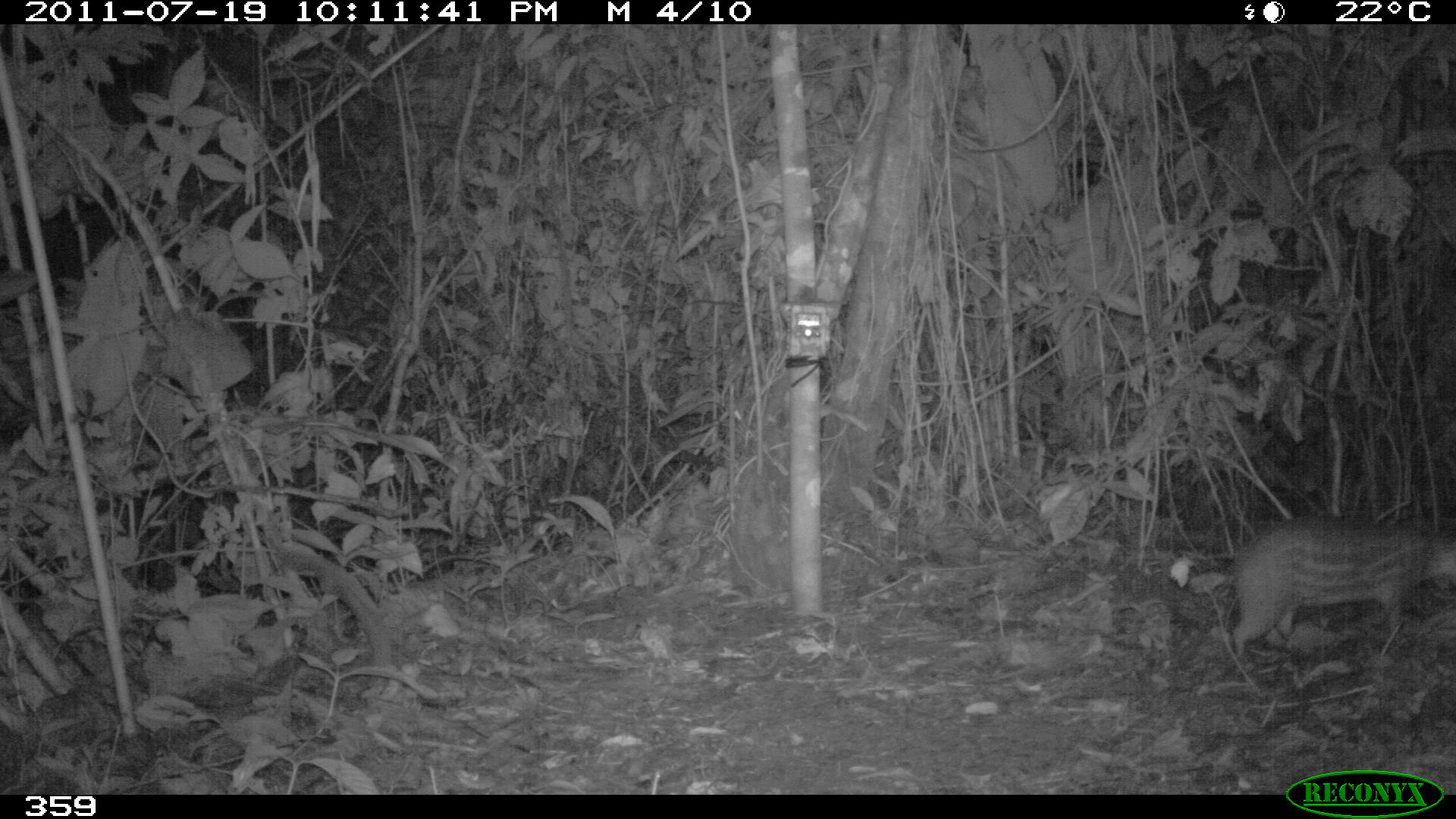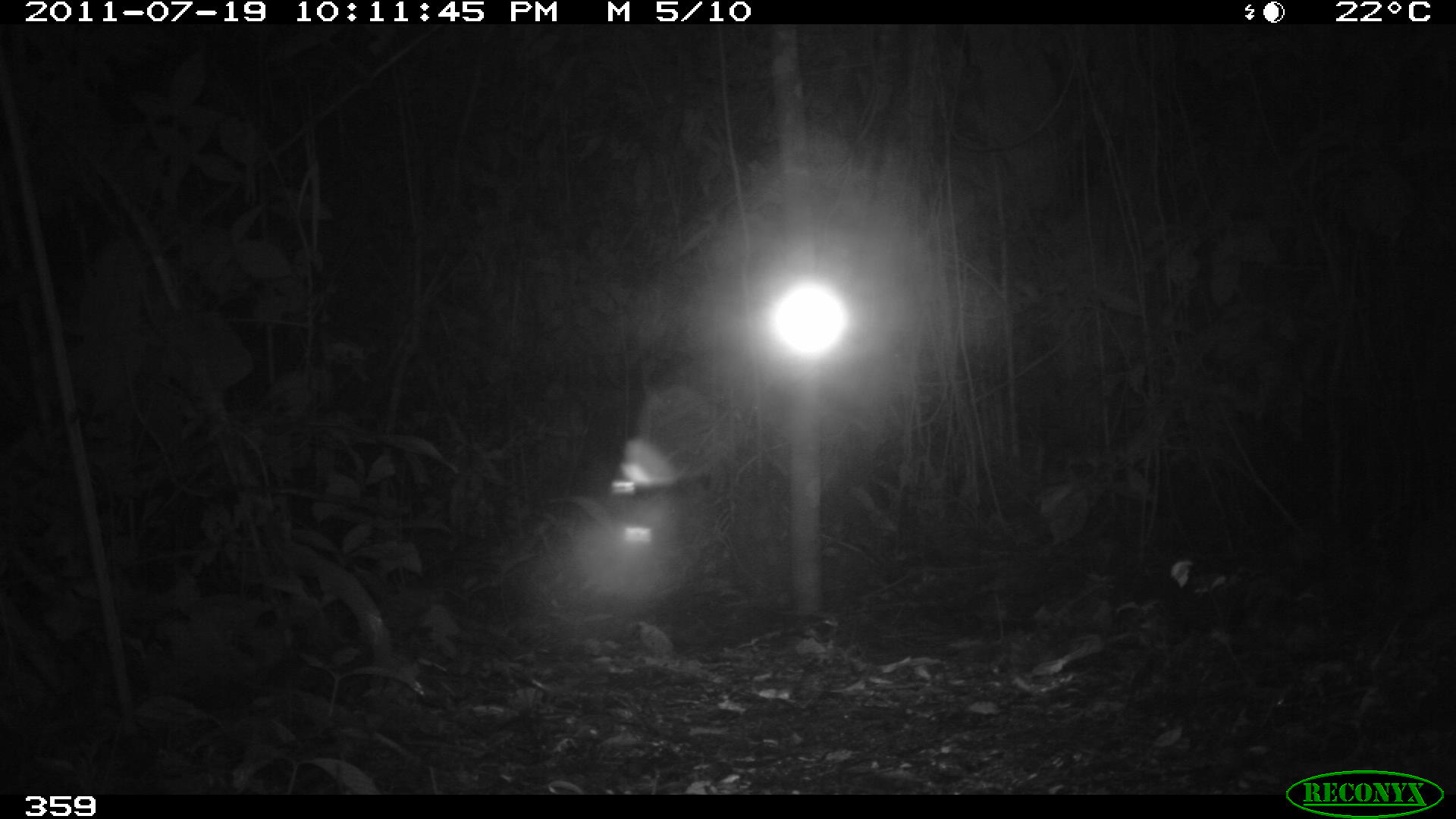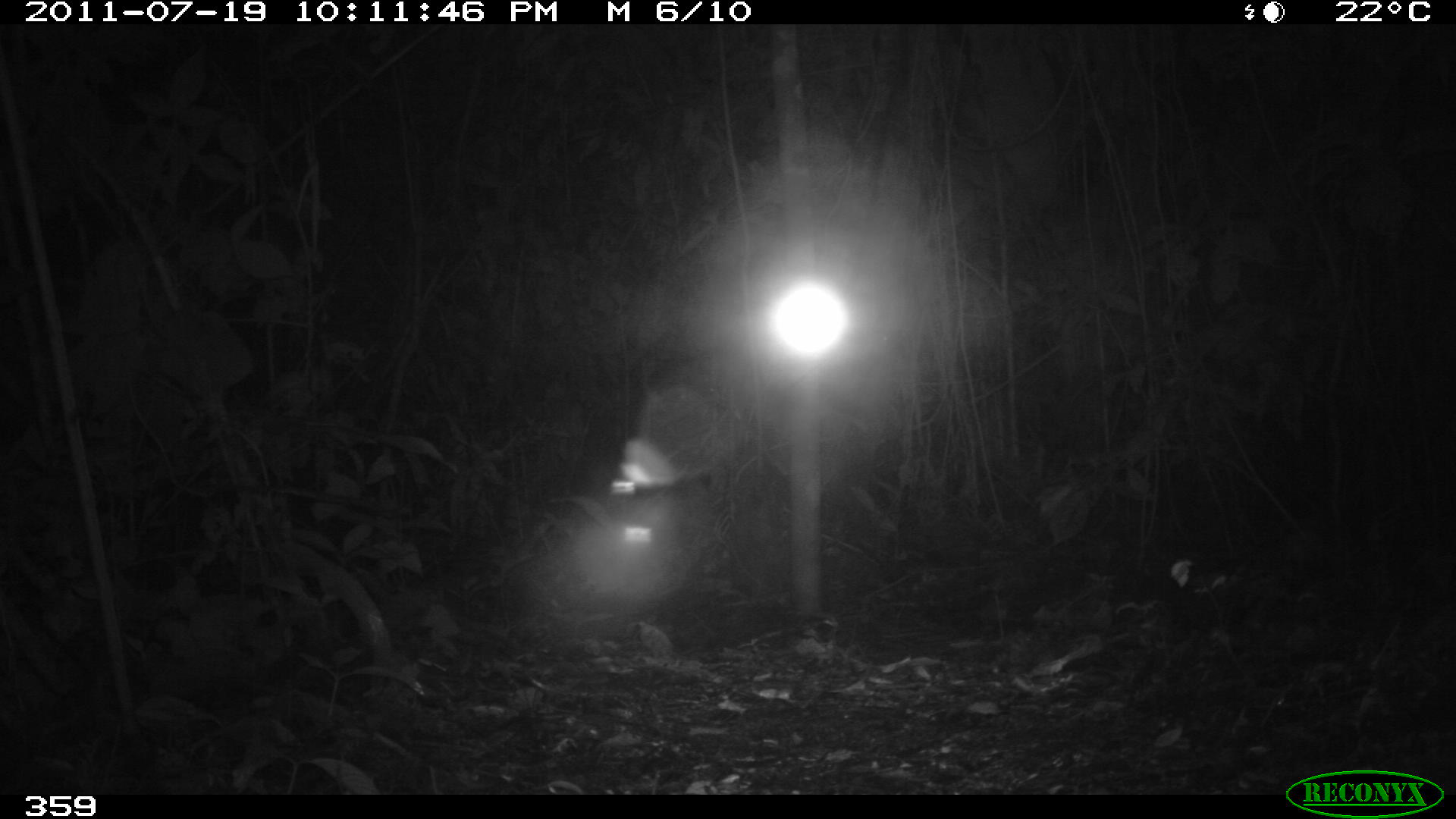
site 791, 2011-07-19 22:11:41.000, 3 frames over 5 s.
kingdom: Animalia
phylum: Chordata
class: Mammalia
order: Rodentia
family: Cuniculidae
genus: Cuniculus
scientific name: Cuniculus paca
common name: spotted paca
Cuniculus paca (spotted paca).